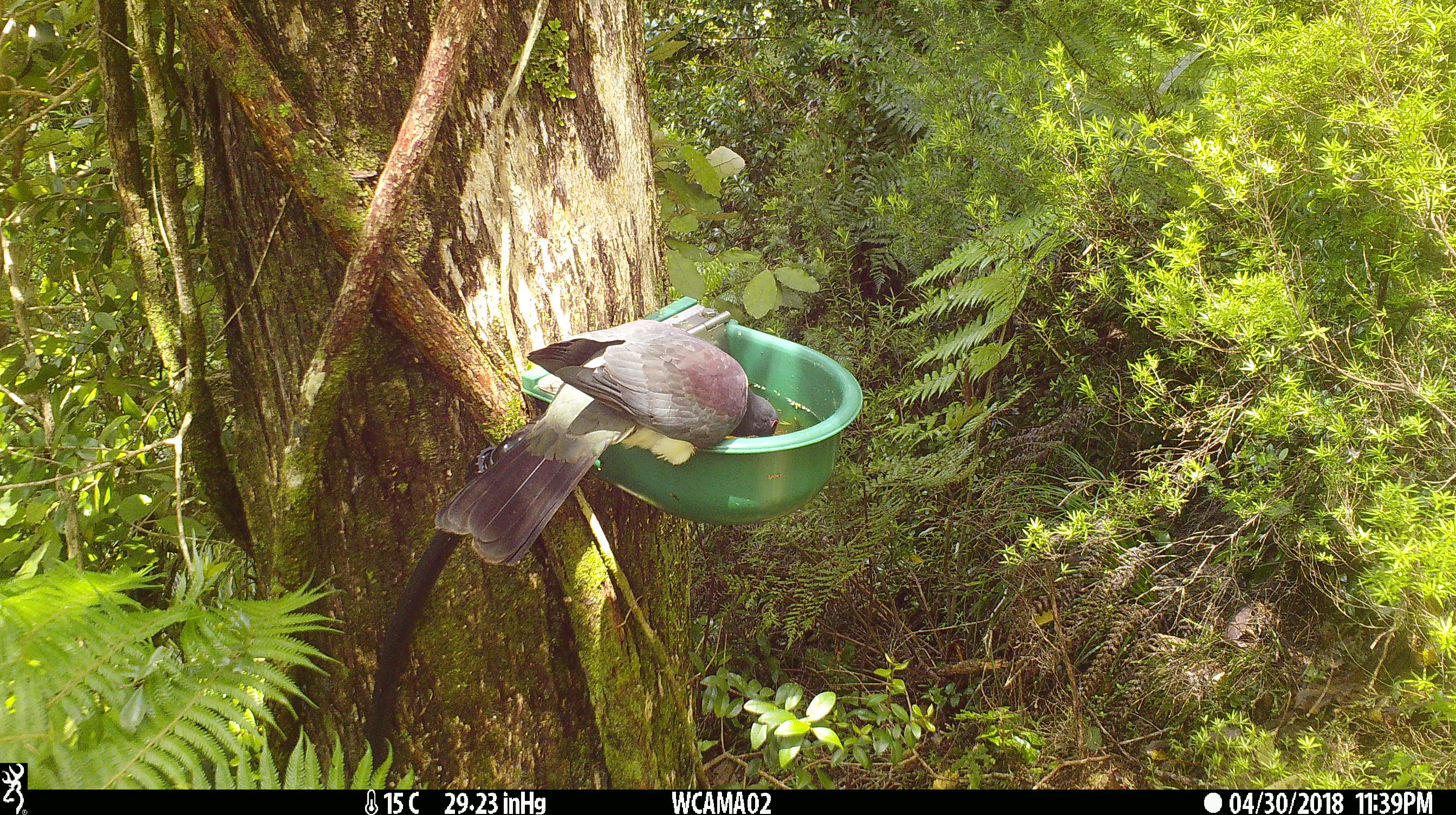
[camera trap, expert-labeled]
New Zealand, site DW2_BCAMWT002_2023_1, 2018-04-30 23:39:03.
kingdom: Animalia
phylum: Chordata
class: Aves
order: Columbiformes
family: Columbidae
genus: Hemiphaga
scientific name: Hemiphaga novaeseelandiae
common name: new zealand pigeon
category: kereru